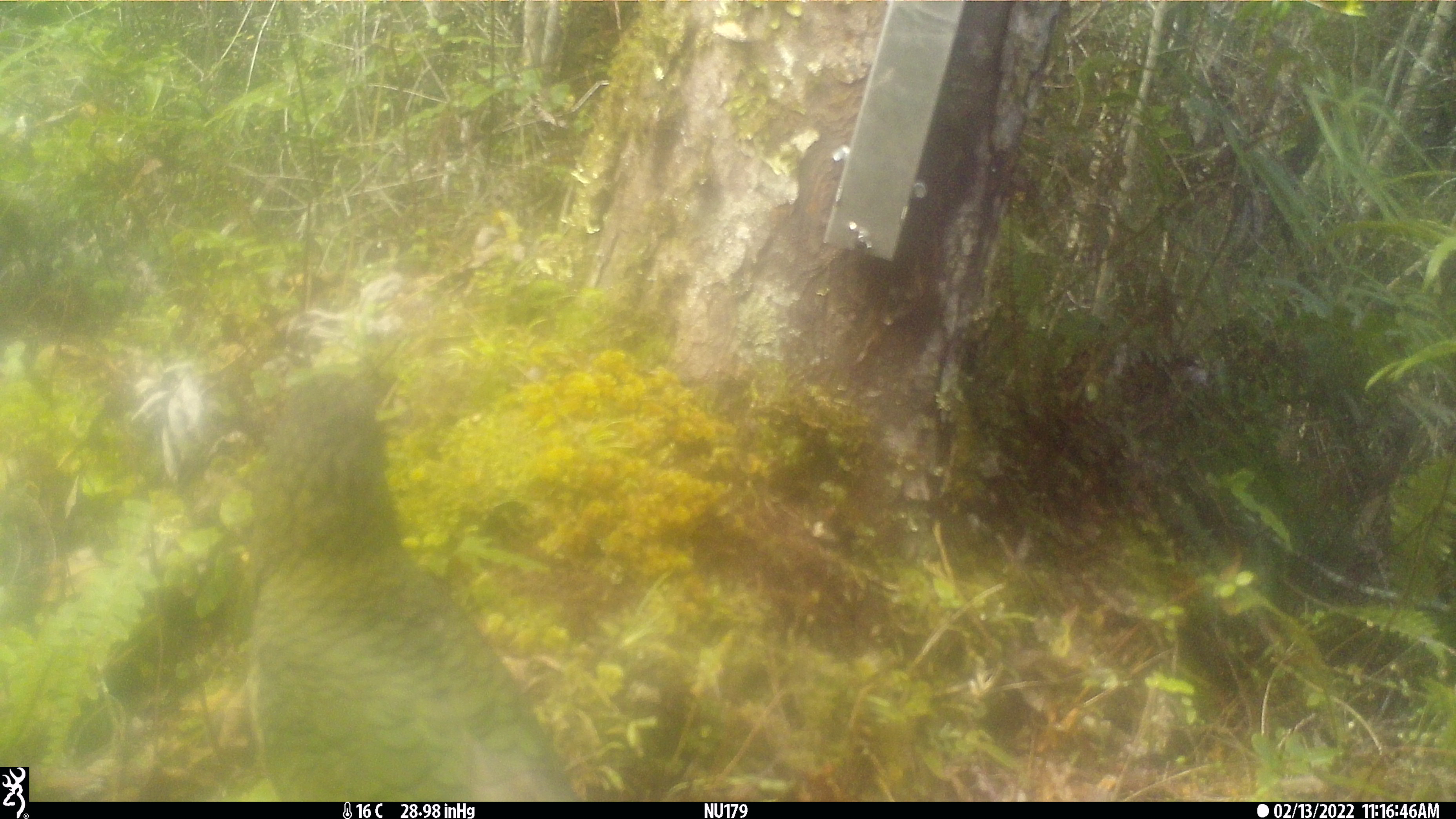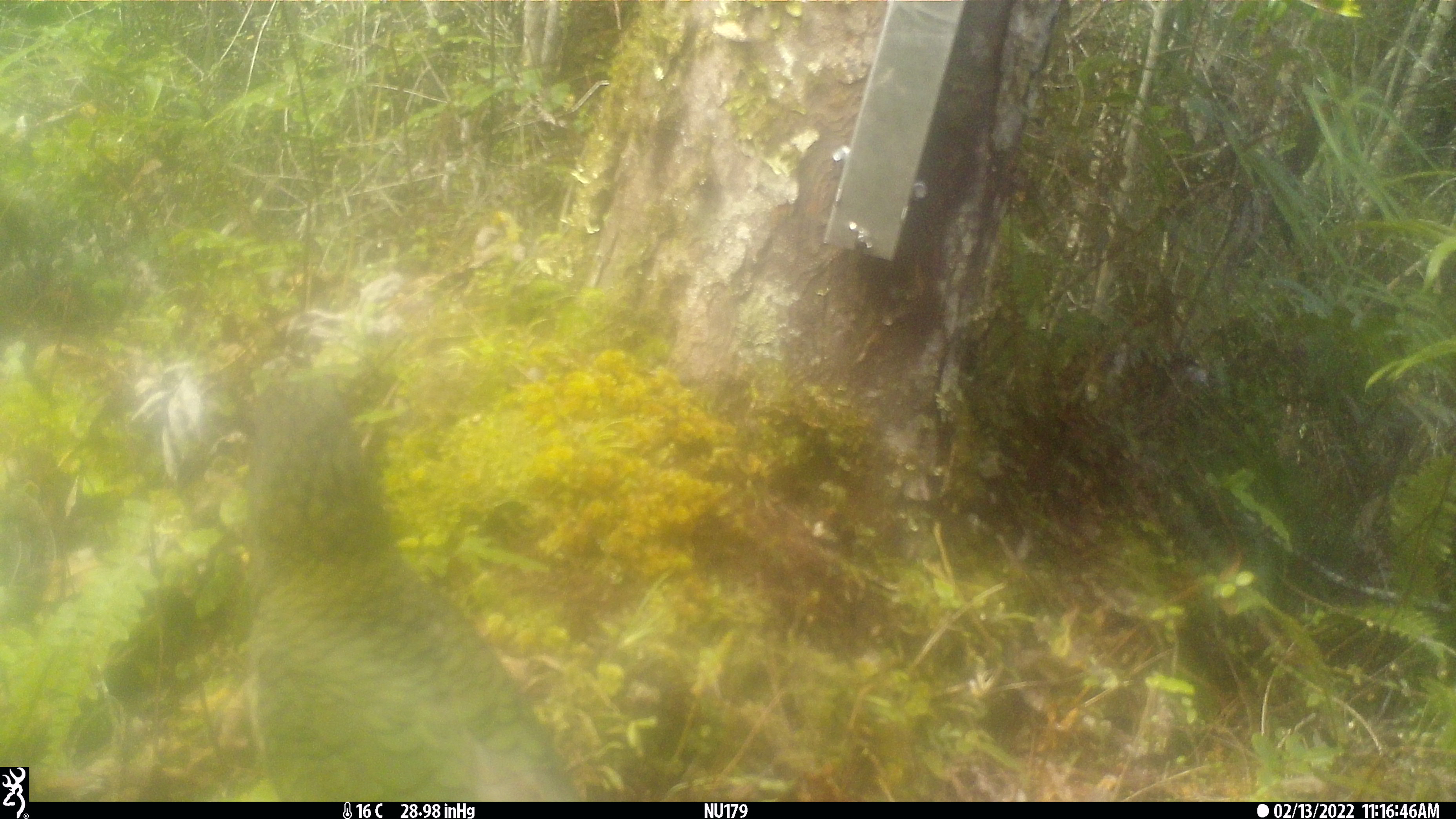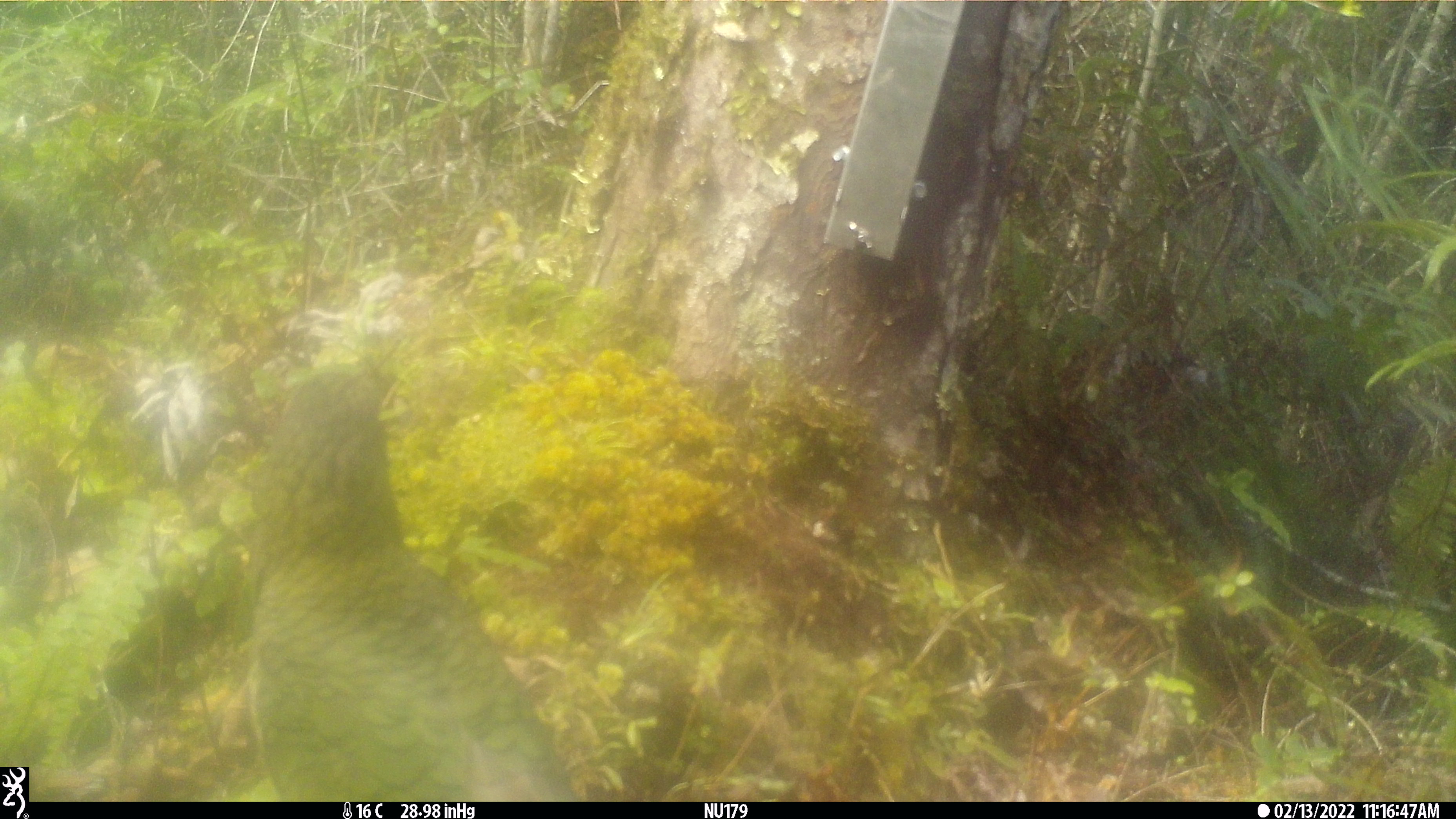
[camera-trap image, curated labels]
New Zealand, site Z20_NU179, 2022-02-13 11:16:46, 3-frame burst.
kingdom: Animalia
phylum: Chordata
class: Aves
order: Psittaciformes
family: Strigopidae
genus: Nestor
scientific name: Nestor notabilis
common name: kea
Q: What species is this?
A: Kea (Nestor notabilis).